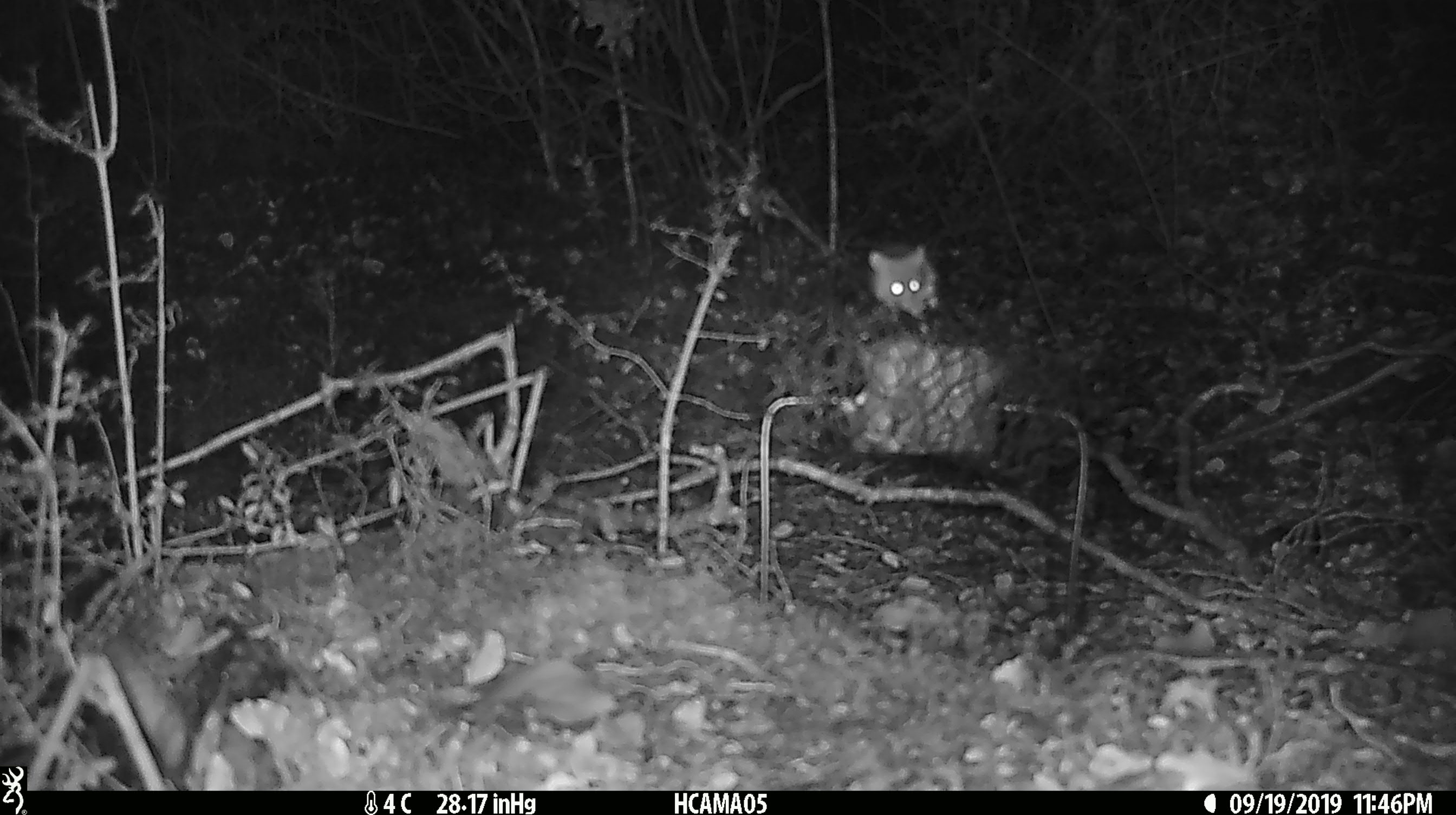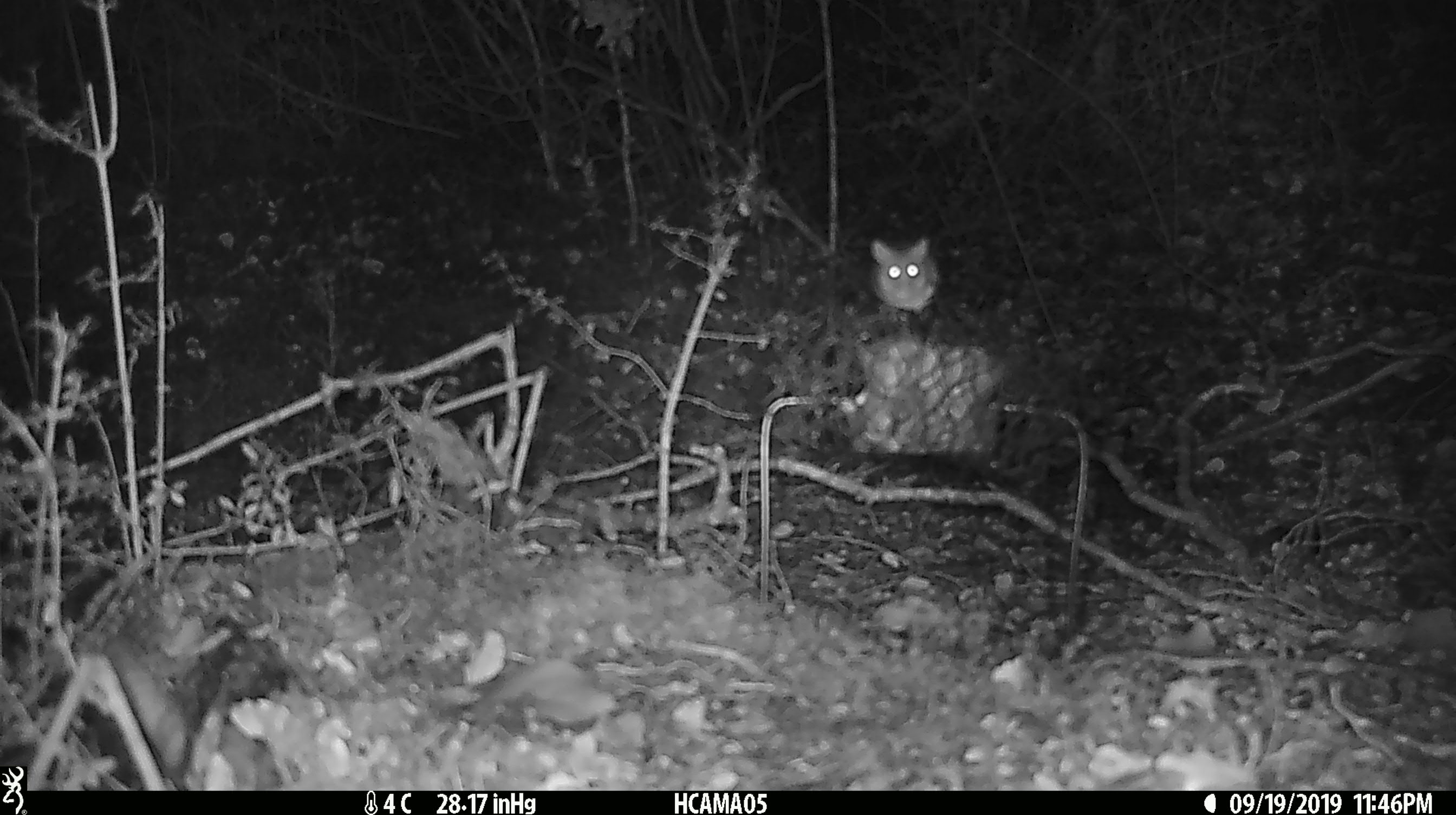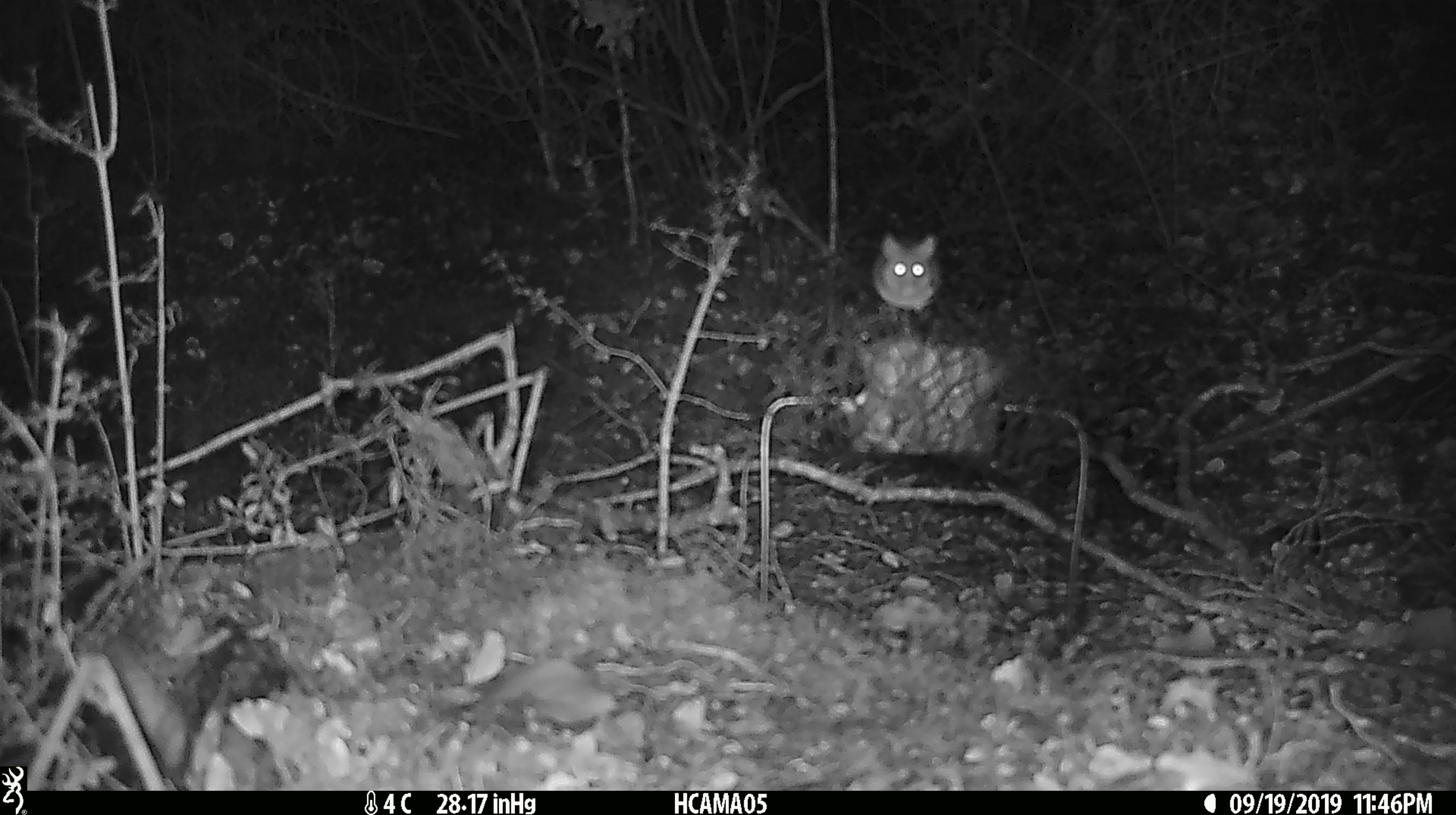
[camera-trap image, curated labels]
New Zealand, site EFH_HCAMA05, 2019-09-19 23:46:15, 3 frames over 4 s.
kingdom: Animalia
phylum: Chordata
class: Mammalia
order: Rodentia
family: Muridae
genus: Mus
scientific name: Mus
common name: mouse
Mouse (Mus).